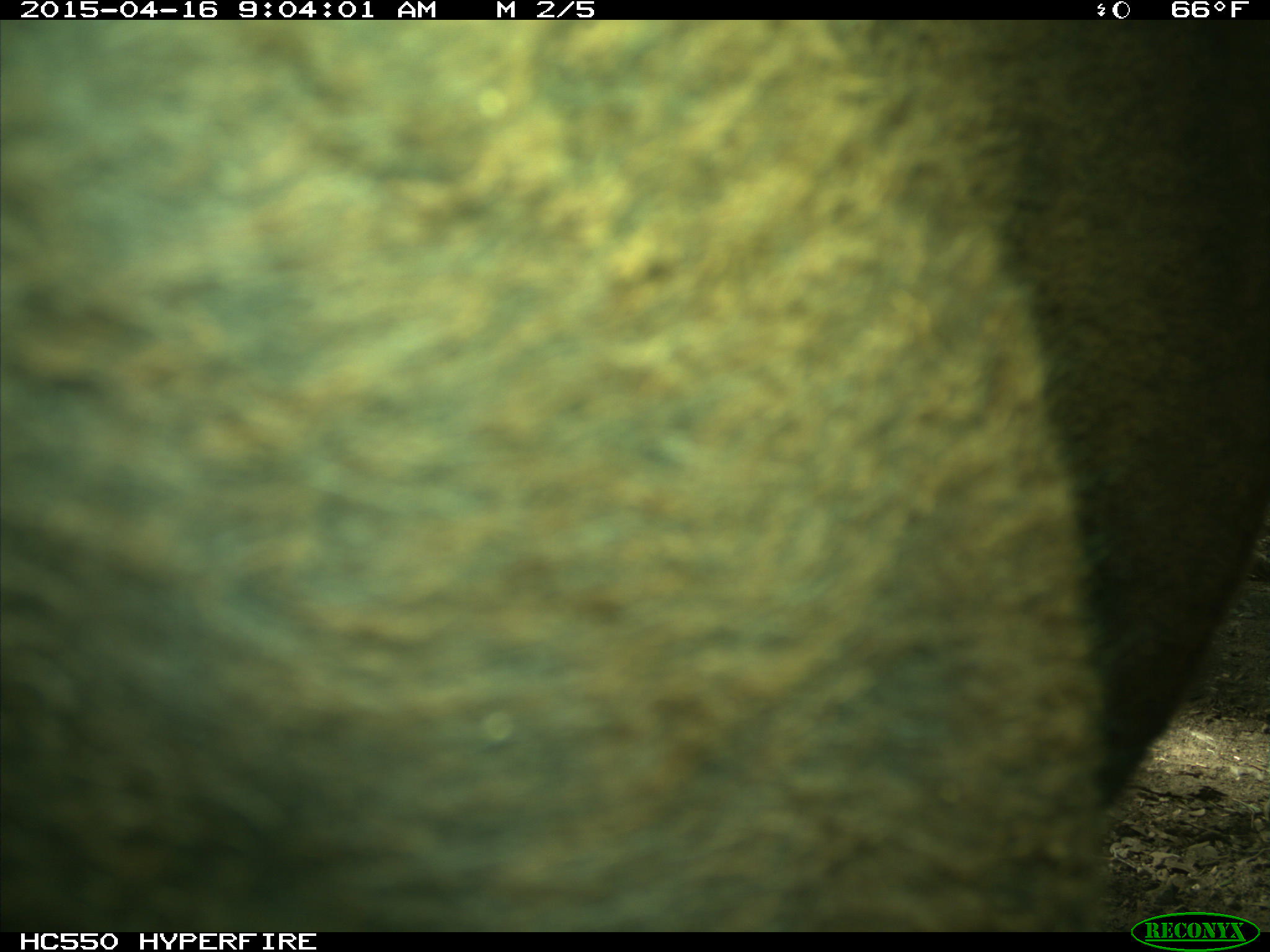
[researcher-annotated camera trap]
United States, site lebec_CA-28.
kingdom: Animalia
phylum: Chordata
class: Mammalia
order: Artiodactyla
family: Bovidae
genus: Bos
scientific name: Bos taurus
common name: domestic cow